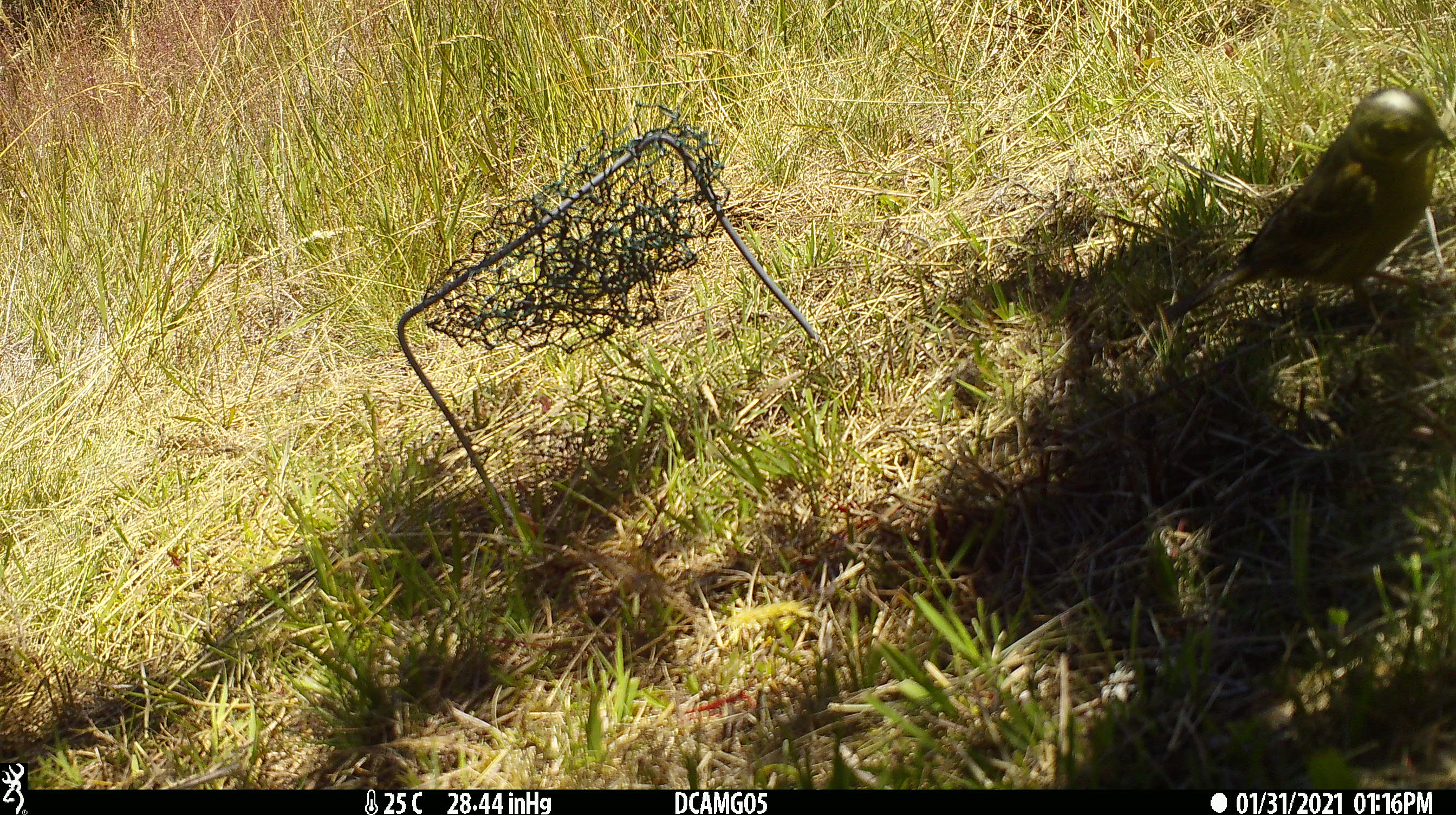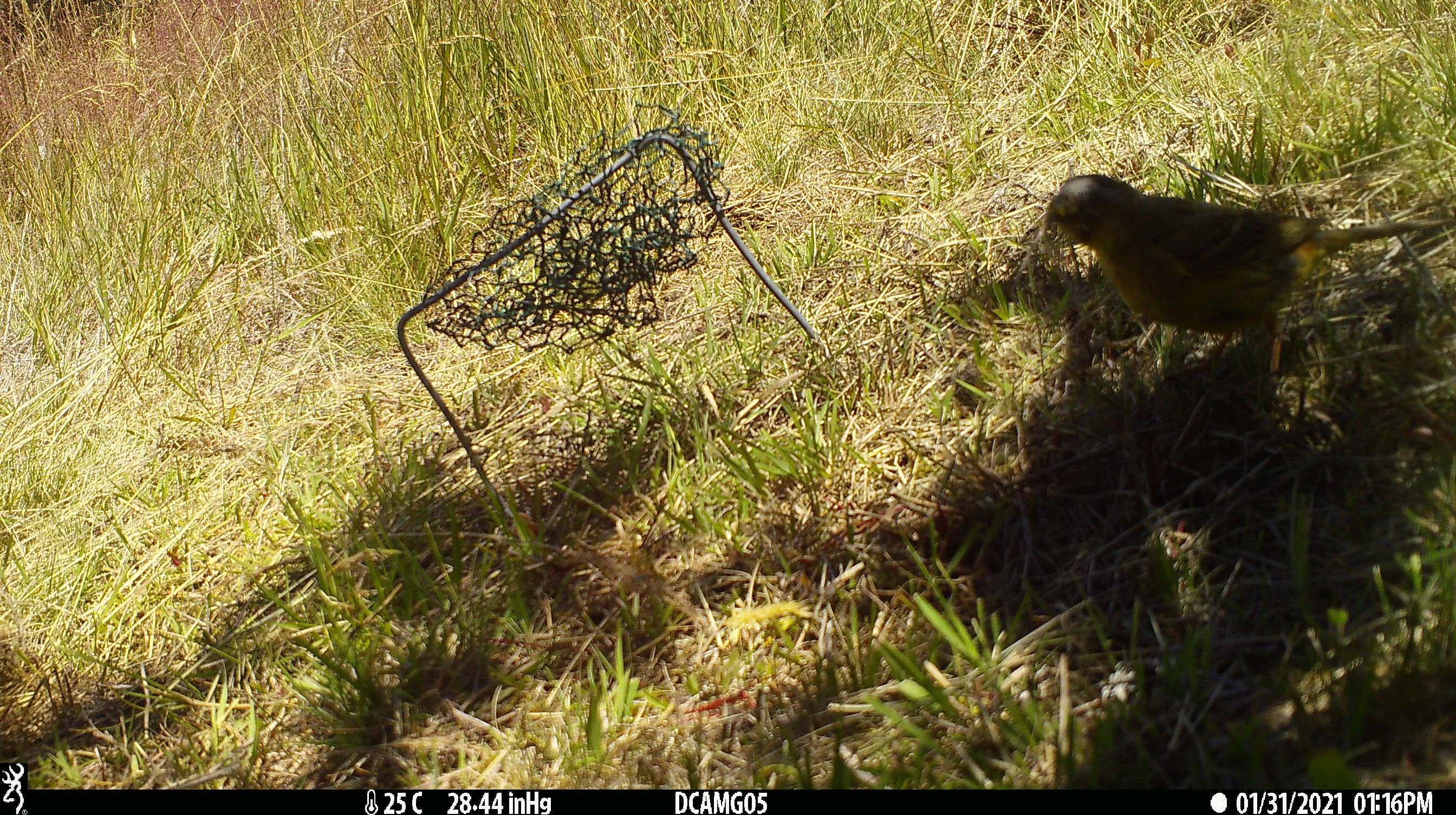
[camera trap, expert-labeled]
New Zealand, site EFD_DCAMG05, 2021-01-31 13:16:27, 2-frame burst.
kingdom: Animalia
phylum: Chordata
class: Aves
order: Passeriformes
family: Emberizidae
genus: Emberiza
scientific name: Emberiza citrinella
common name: yellowhammer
Yellowhammer (Emberiza citrinella).